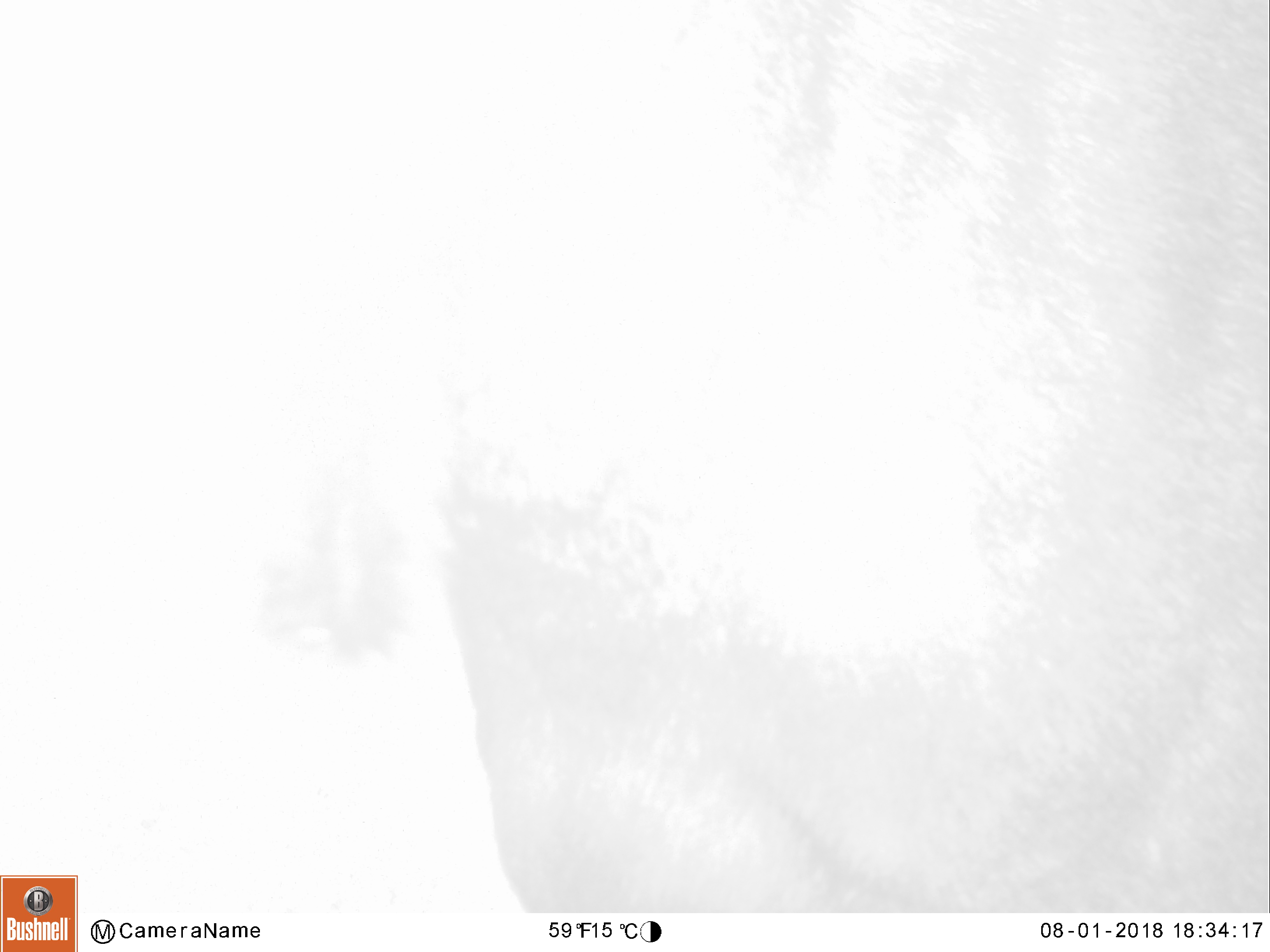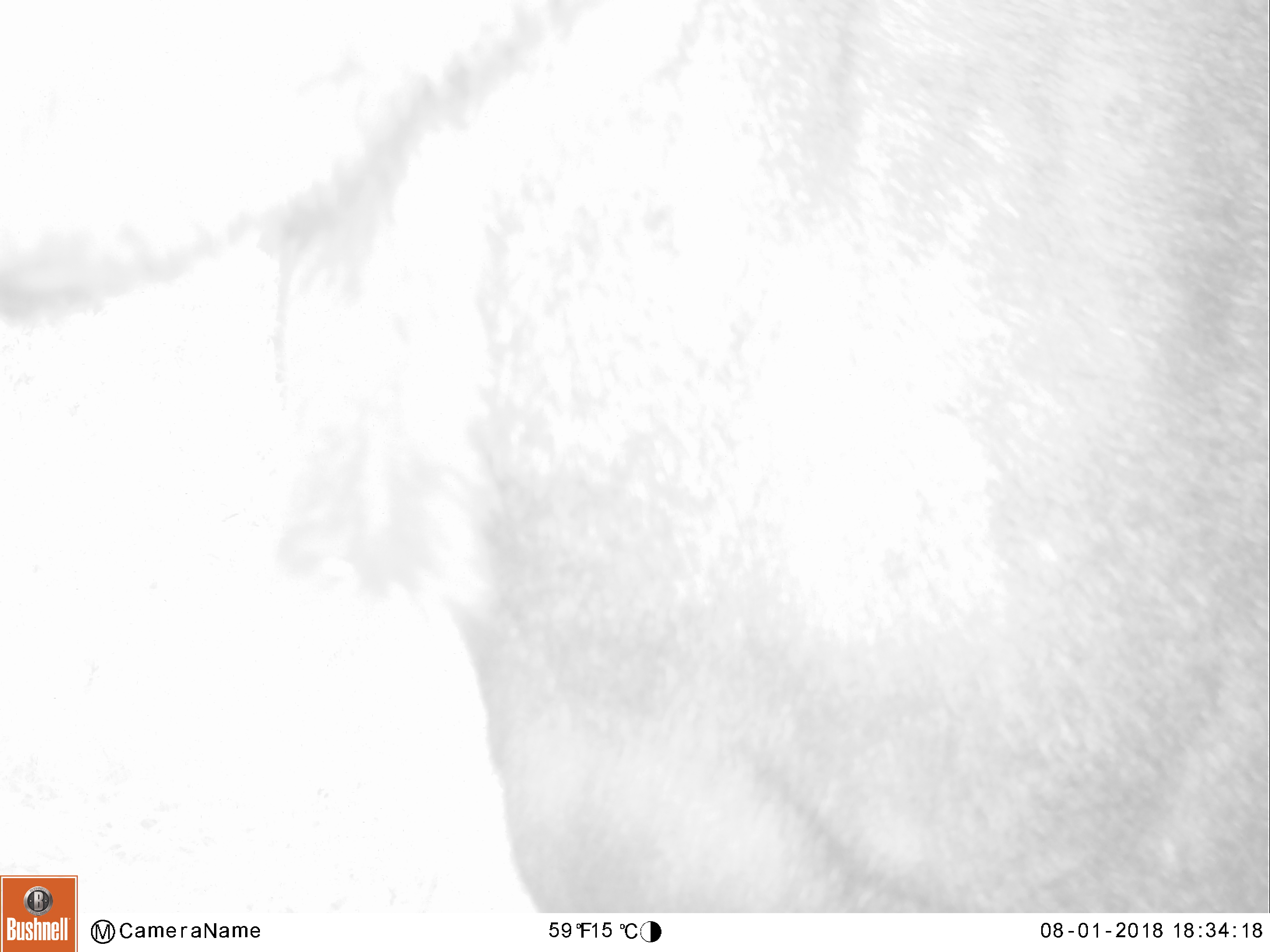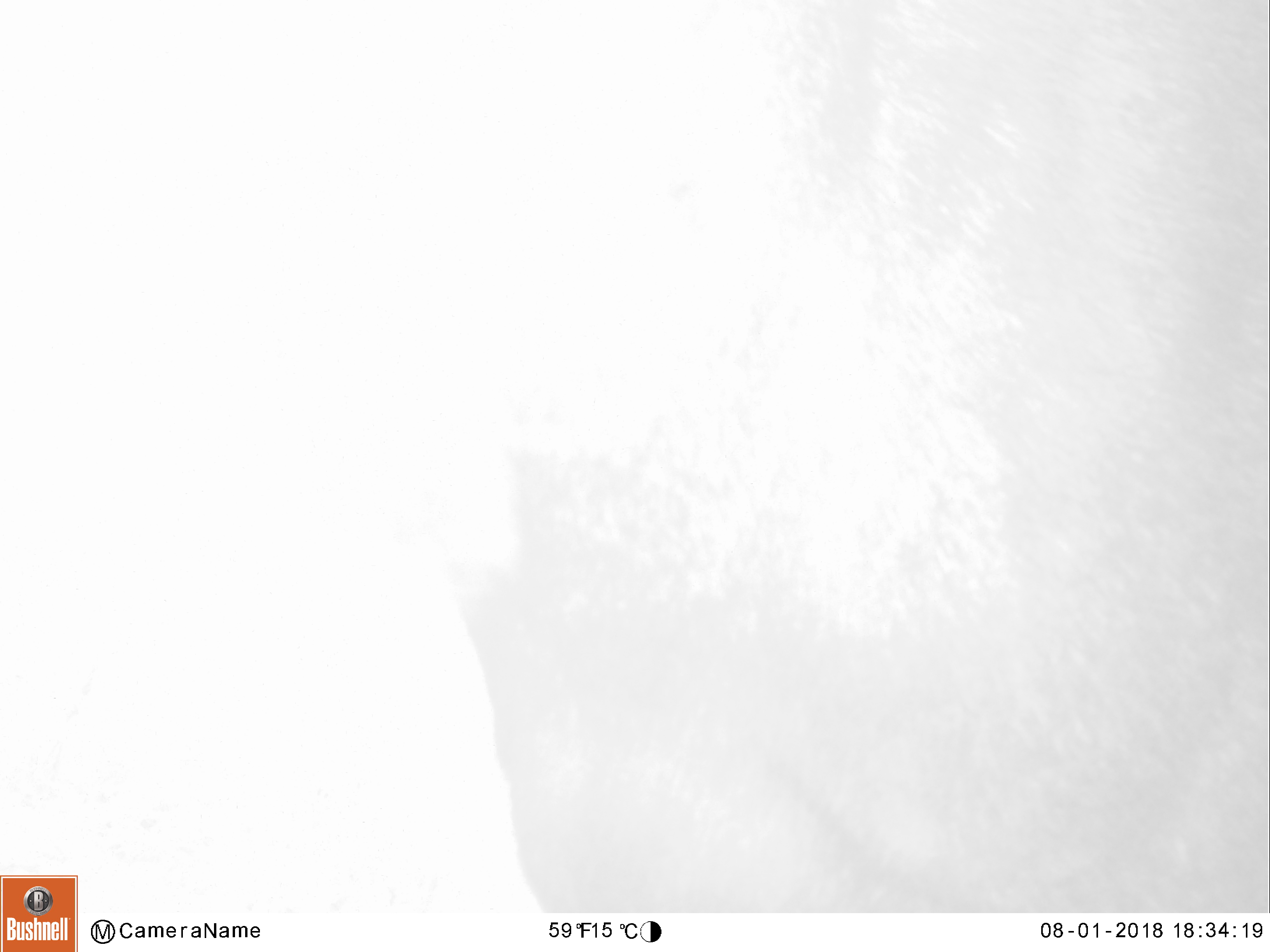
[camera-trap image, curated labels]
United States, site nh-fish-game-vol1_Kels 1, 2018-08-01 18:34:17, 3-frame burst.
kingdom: Animalia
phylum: Chordata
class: Mammalia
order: Artiodactyla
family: Cervidae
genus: Alces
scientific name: Alces alces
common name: moose